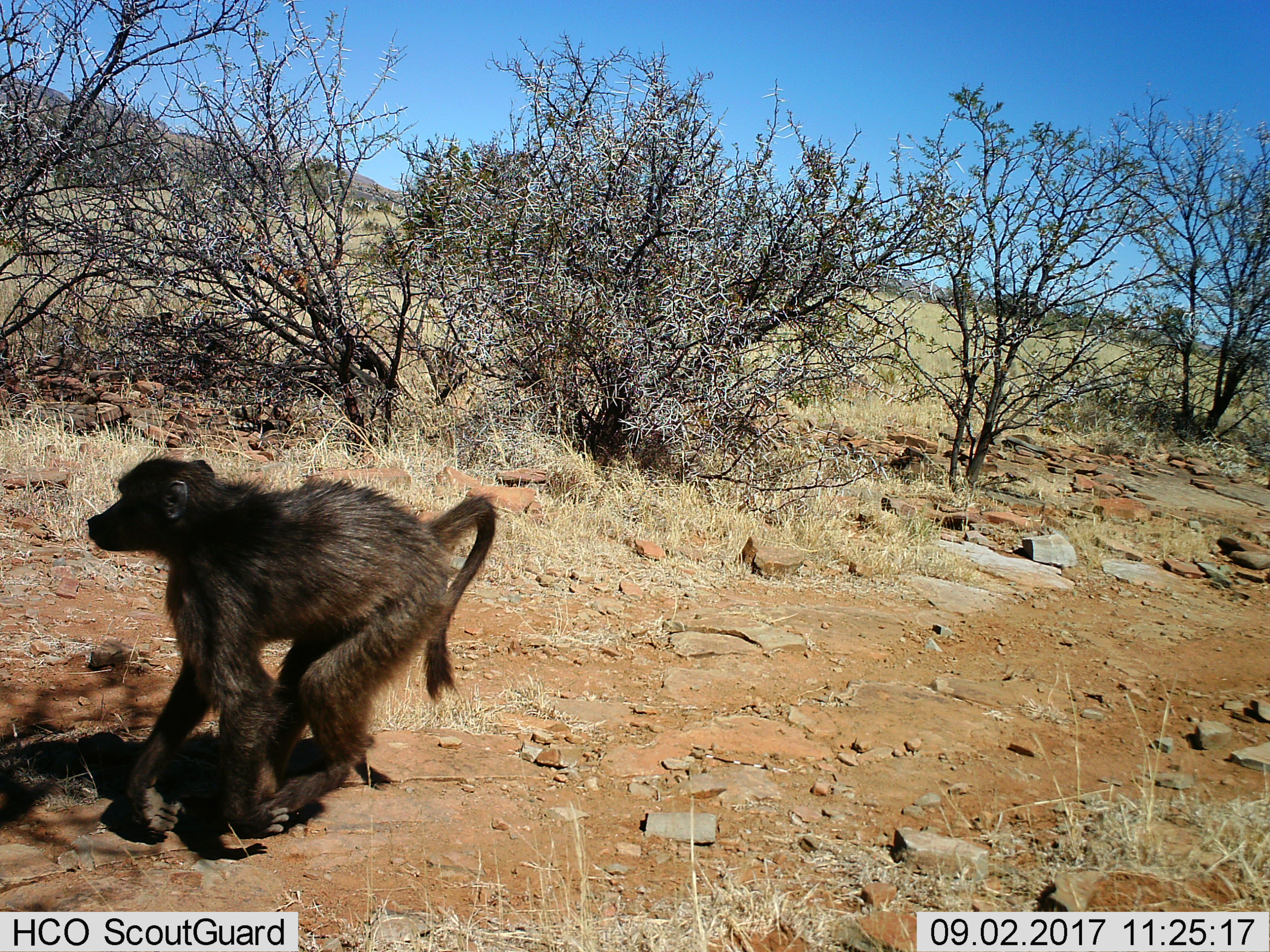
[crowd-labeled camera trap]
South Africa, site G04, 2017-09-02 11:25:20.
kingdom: Animalia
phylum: Chordata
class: Mammalia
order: Primates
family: Cercopithecidae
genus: Papio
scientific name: Papio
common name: baboon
Baboon (Papio), count 1. Behavior (volunteer vote fractions): standing 0%, resting 0%, moving 100%, interacting 0%. Young present (vote fraction): 14%. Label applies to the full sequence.